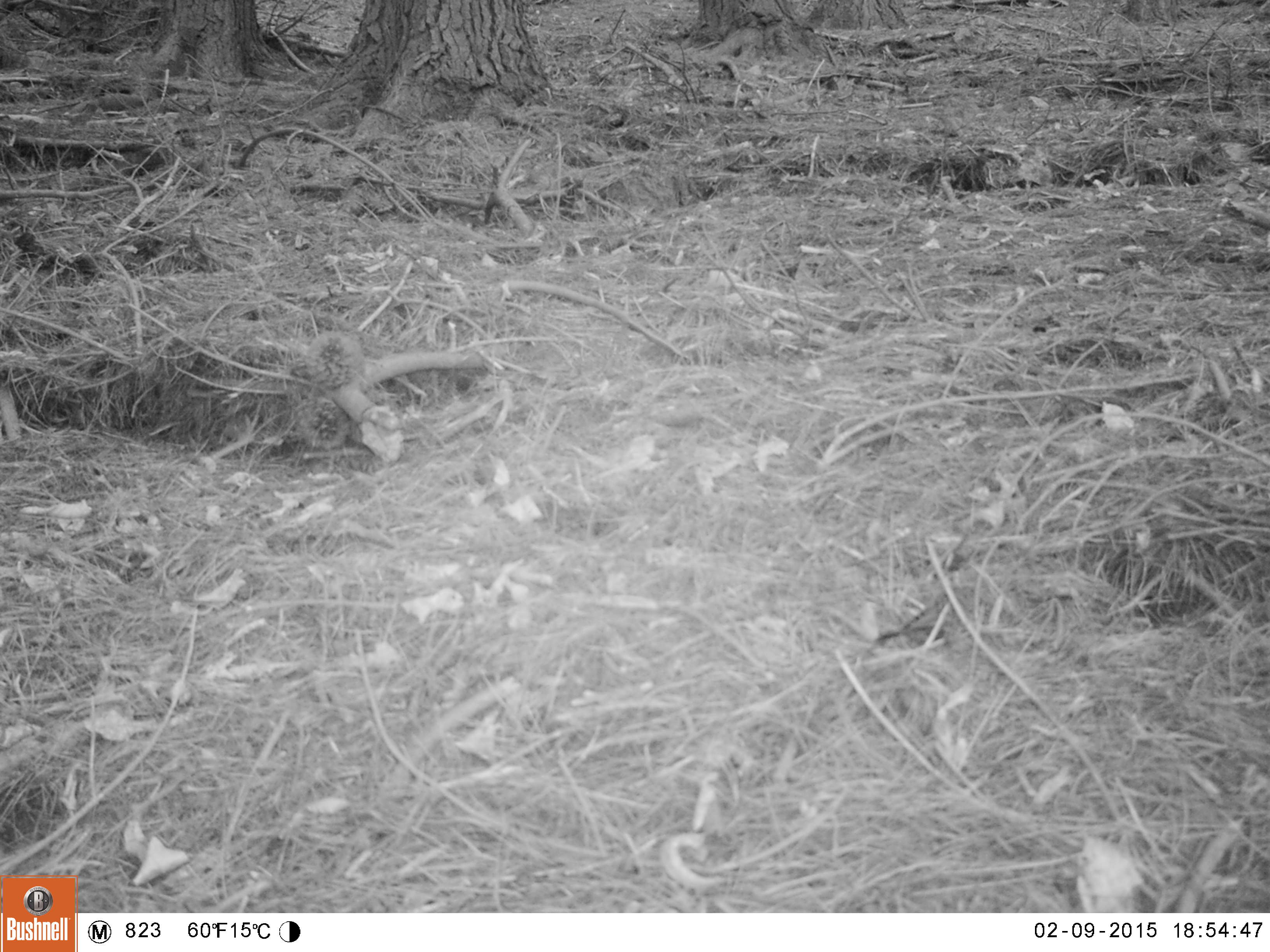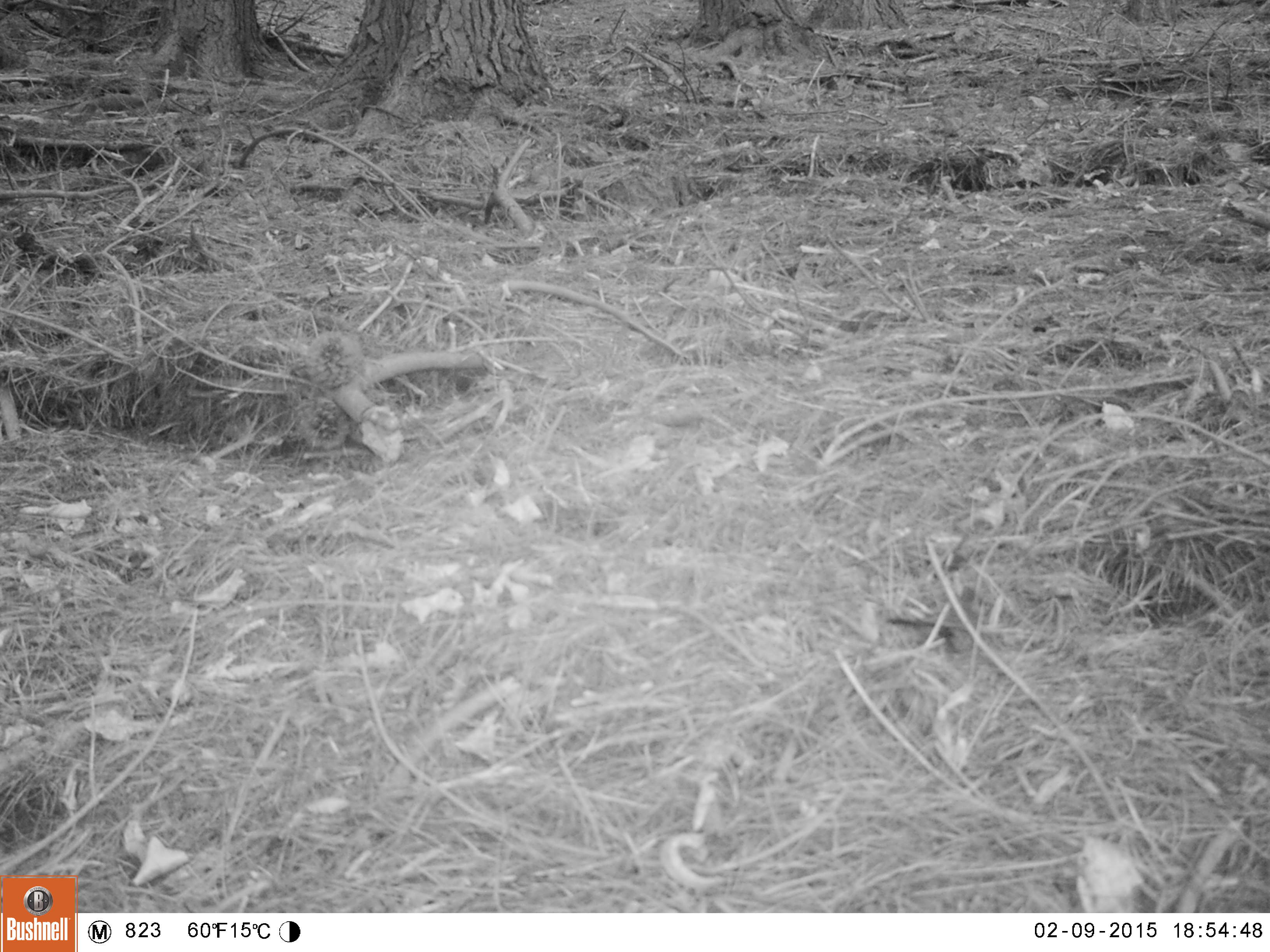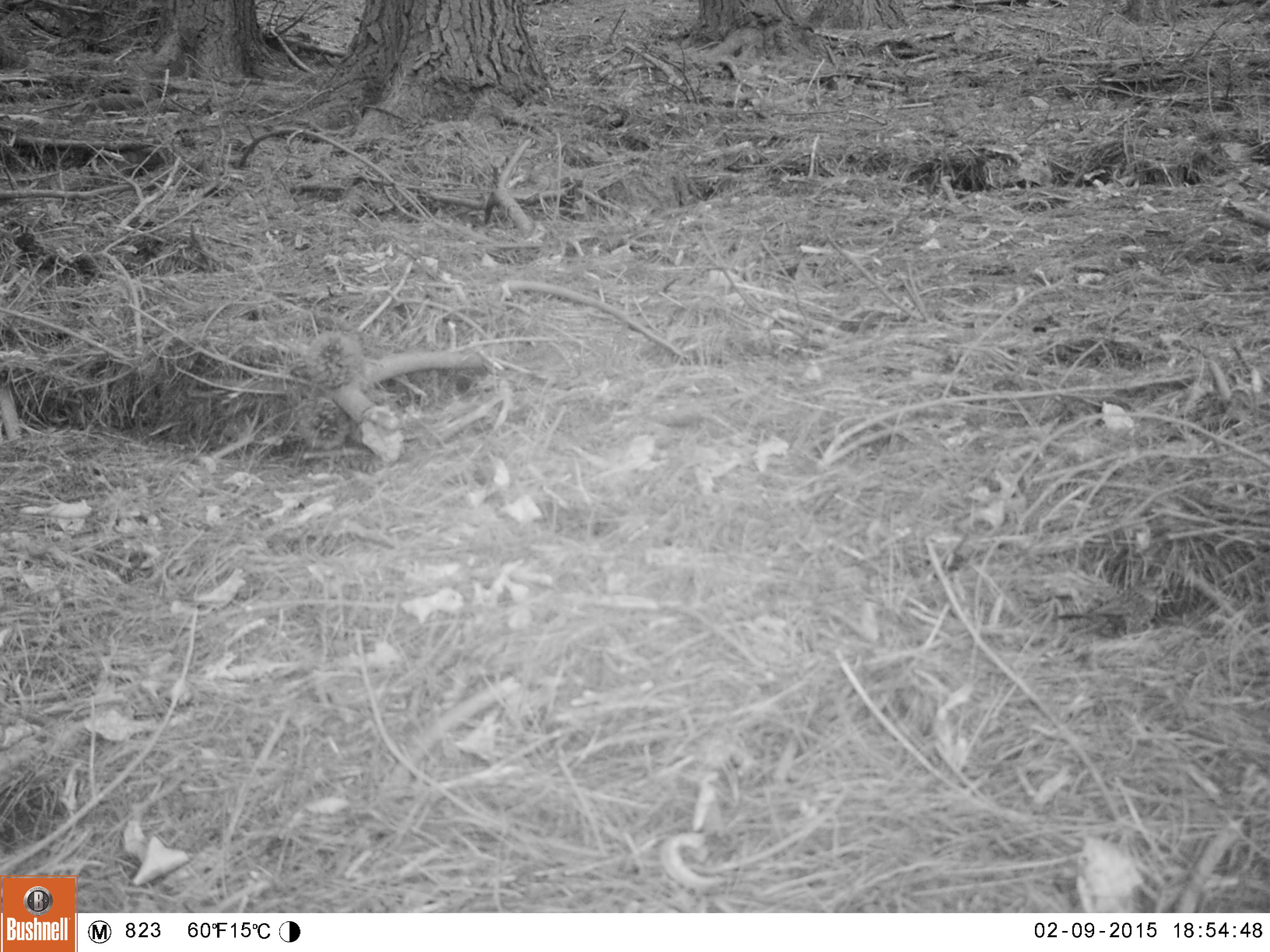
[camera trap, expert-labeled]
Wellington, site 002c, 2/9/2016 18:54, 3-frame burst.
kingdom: Animalia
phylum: Chordata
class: Aves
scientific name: Aves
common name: bird